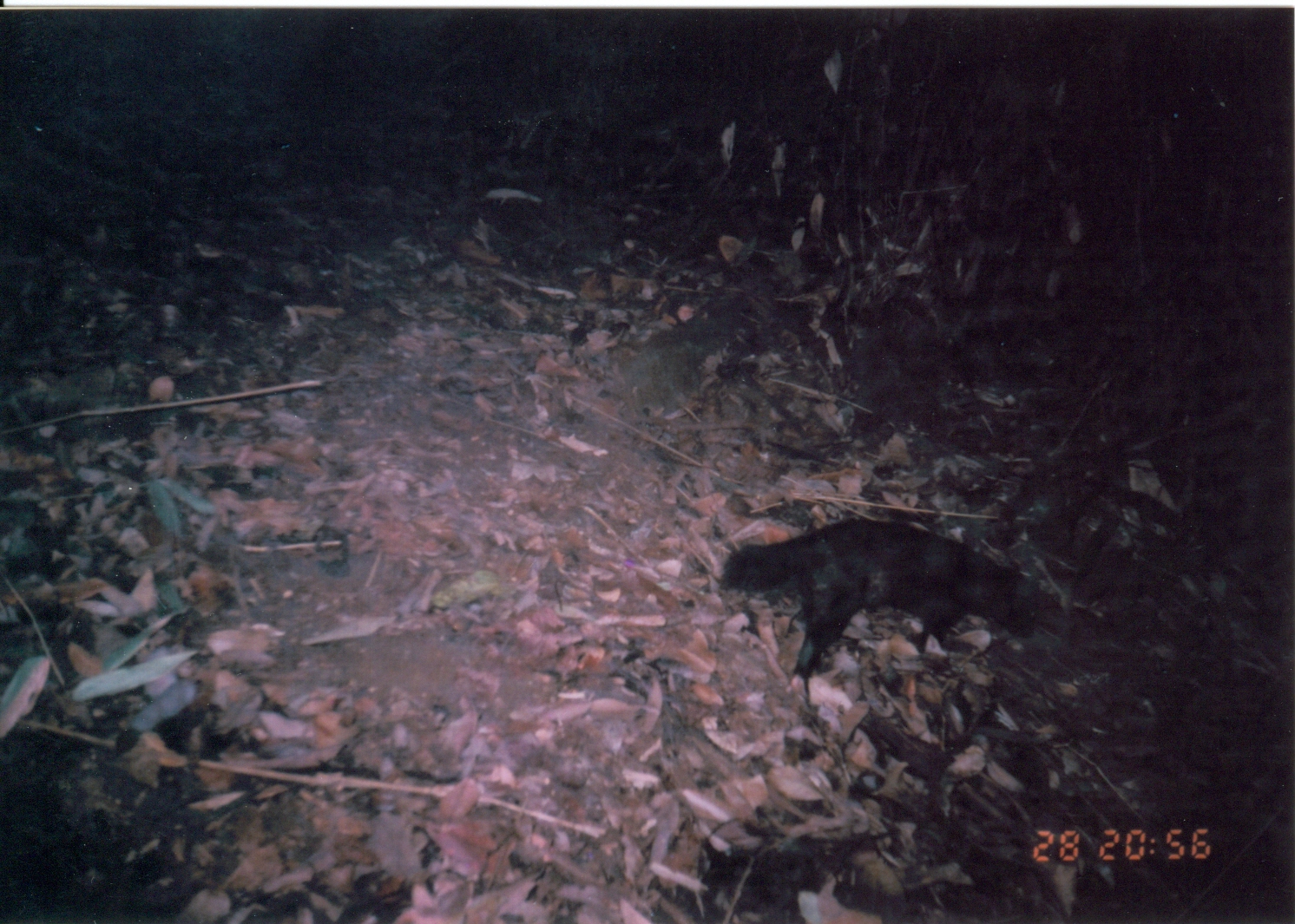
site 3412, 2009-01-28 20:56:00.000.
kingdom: Animalia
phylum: Chordata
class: Mammalia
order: Carnivora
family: Herpestidae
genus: Bdeogale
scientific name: Bdeogale crassicauda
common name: bushy-tailed mongoose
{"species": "Bdeogale crassicauda (bushy-tailed mongoose)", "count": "1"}